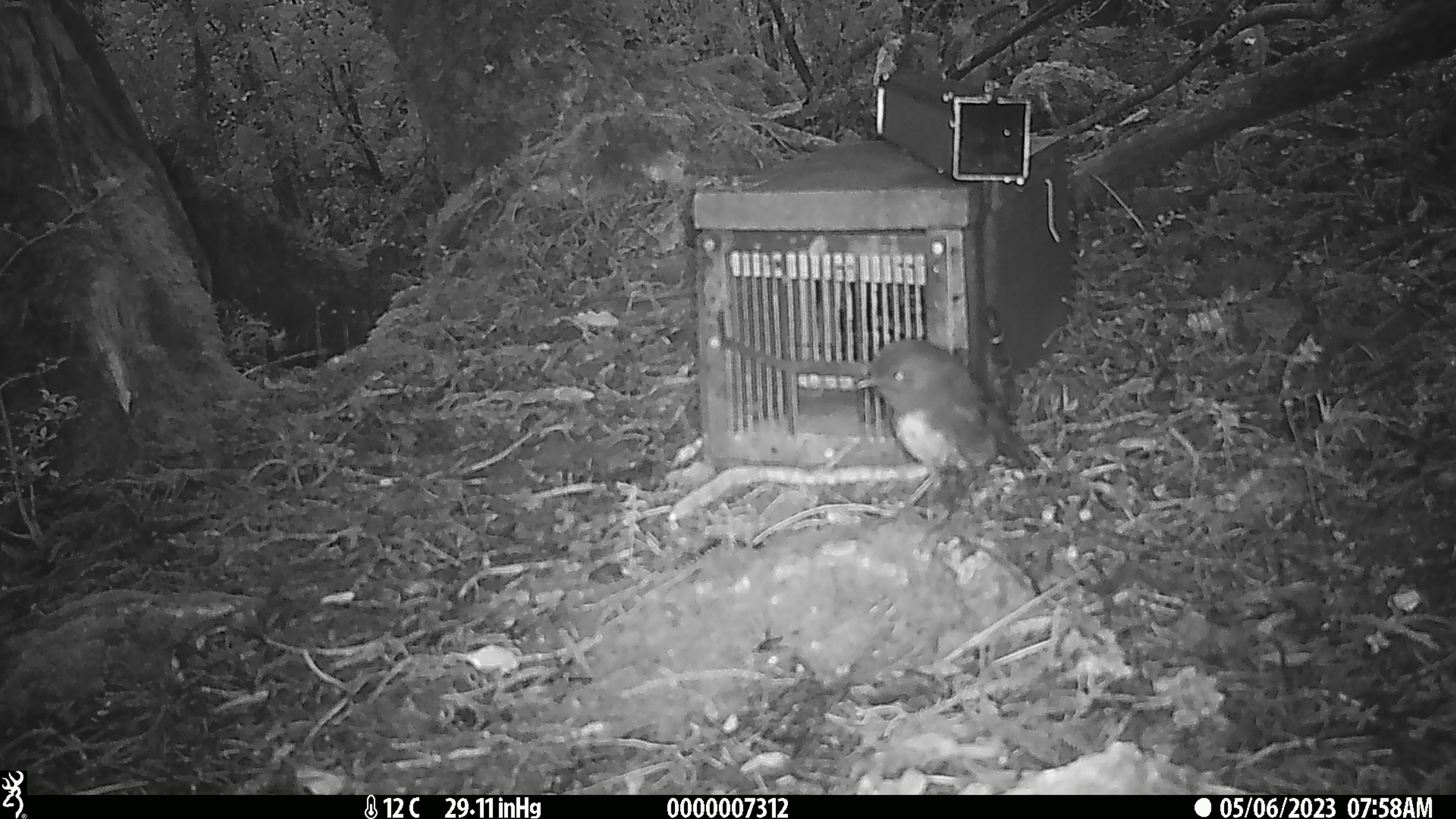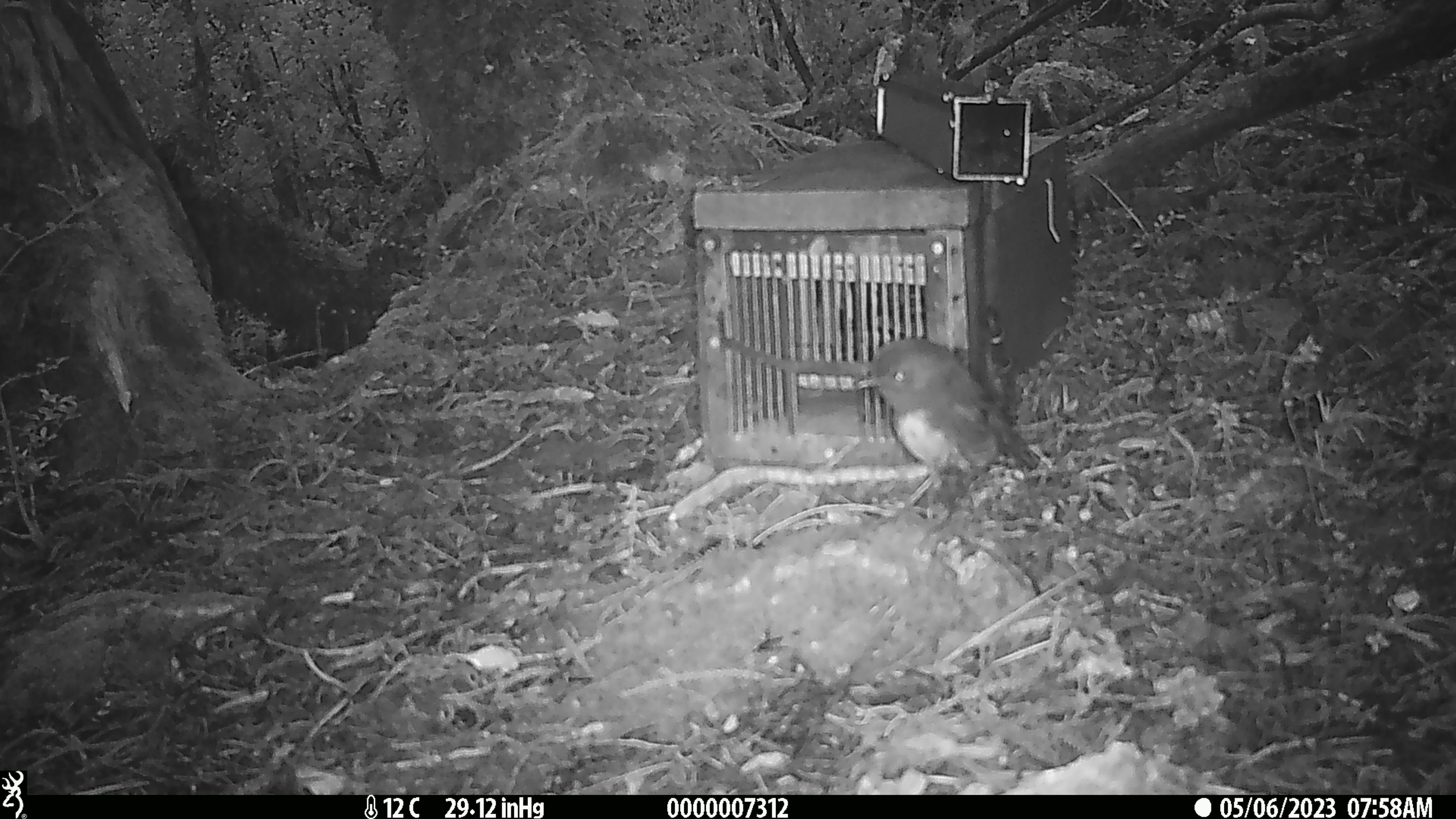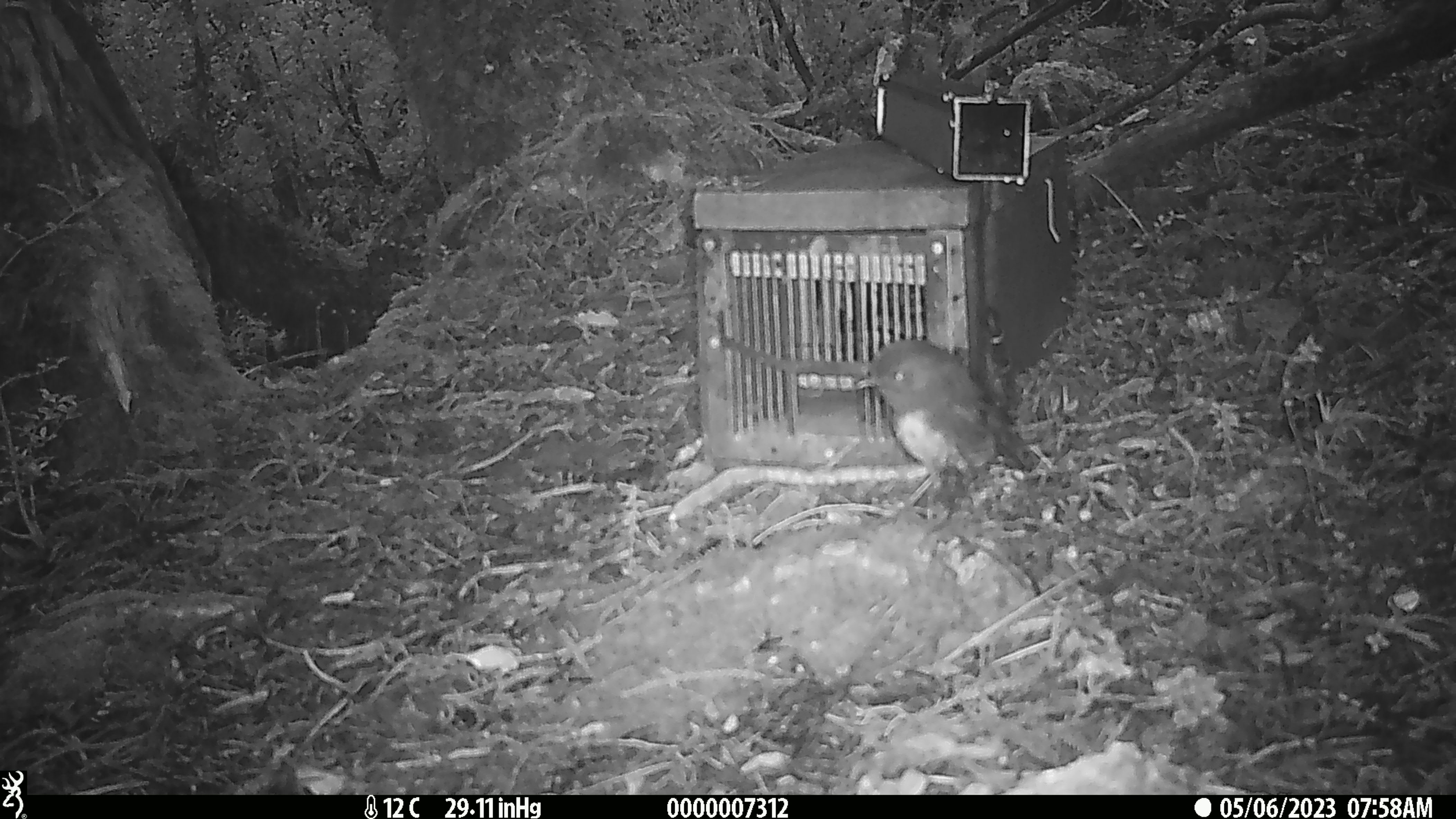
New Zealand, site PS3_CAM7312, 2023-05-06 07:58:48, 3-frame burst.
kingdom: Animalia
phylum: Chordata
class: Aves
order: Passeriformes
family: Petroicidae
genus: Petroica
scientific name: Petroica australis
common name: new zealand robin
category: robin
Robin (new zealand robin) (Petroica australis).